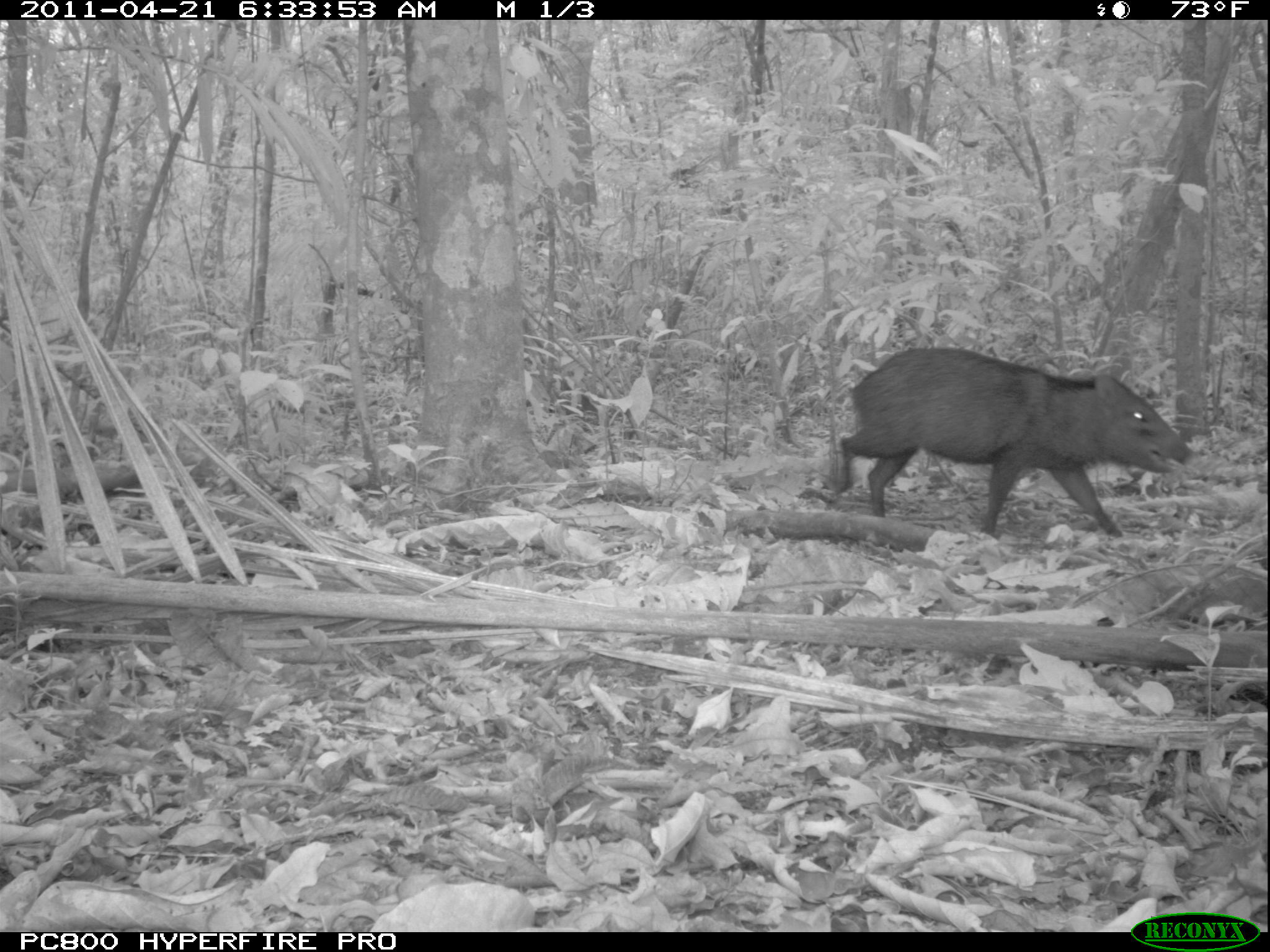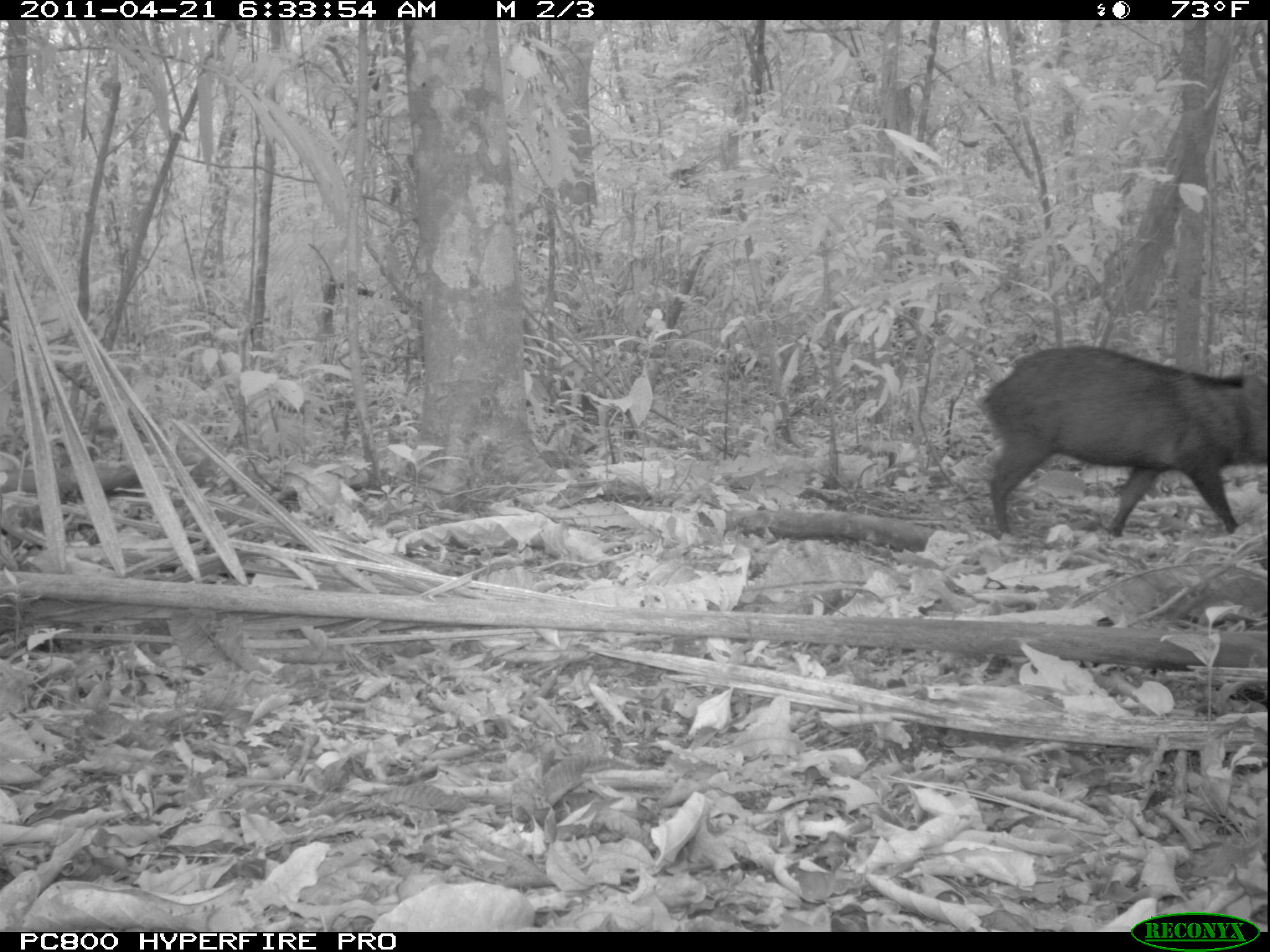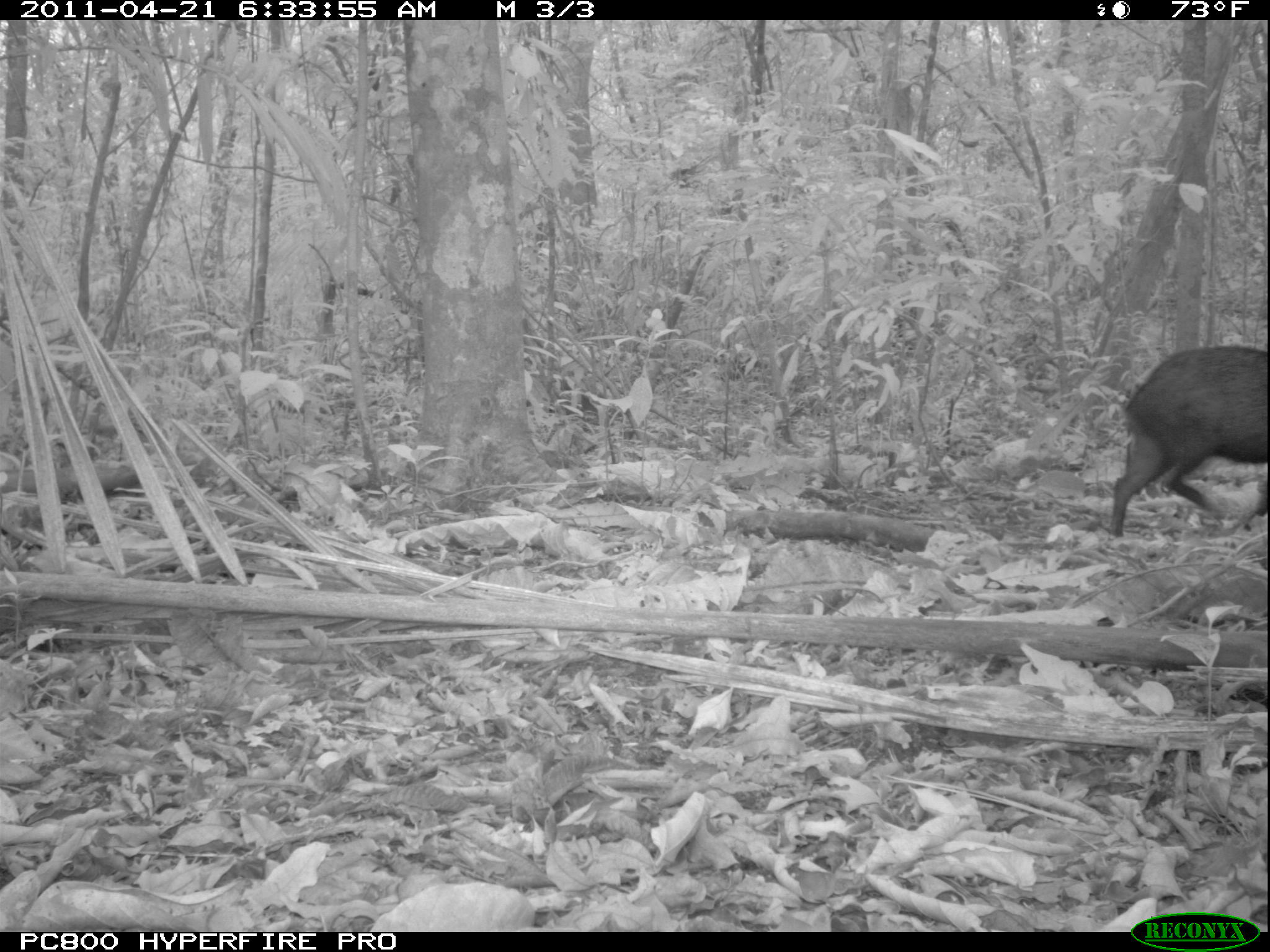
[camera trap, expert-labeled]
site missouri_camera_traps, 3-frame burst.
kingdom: Animalia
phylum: Chordata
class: Mammalia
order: Artiodactyla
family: Tayassuidae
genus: Pecari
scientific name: Pecari tajacu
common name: collared peccary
Collared peccary (Pecari tajacu). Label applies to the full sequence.